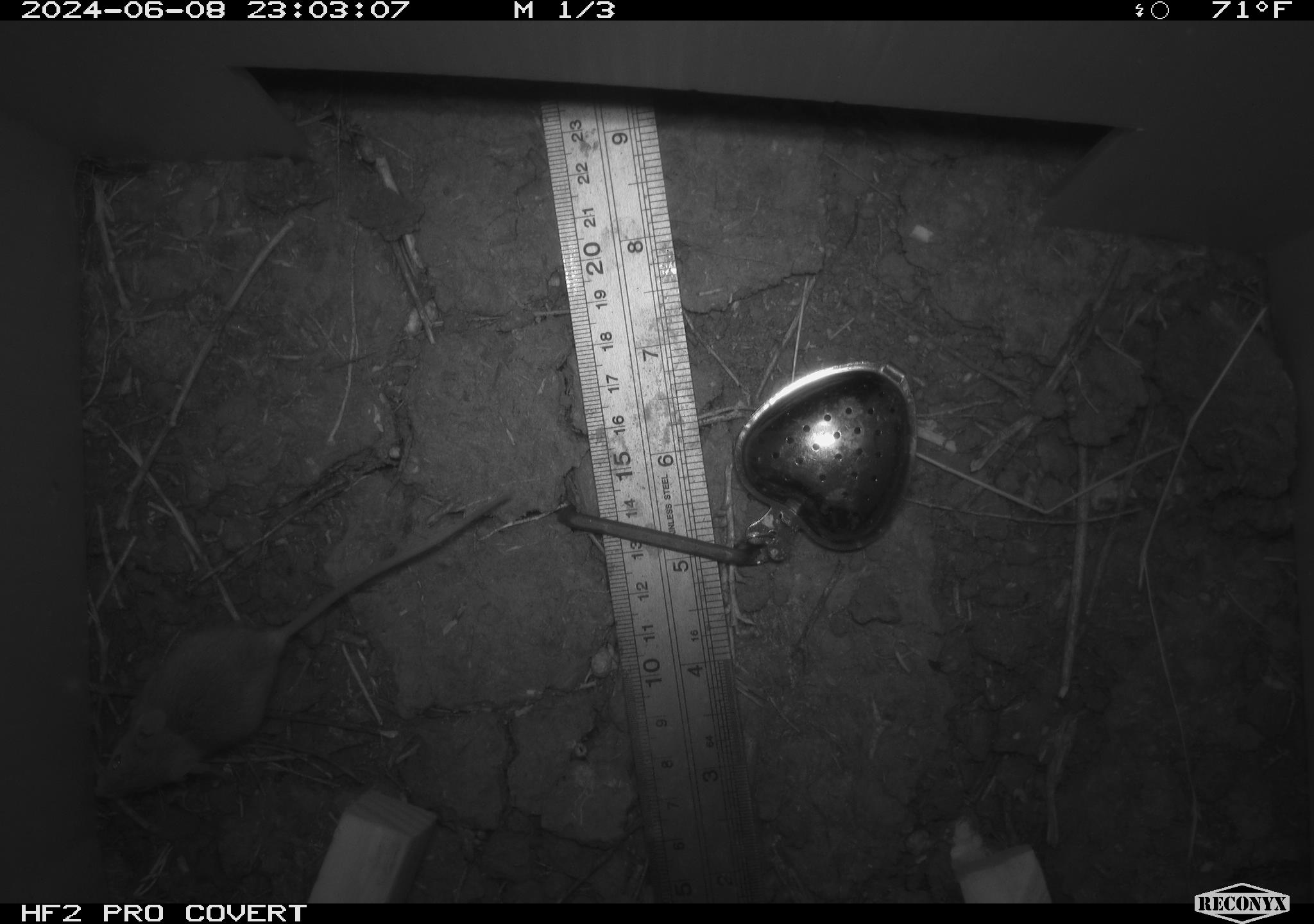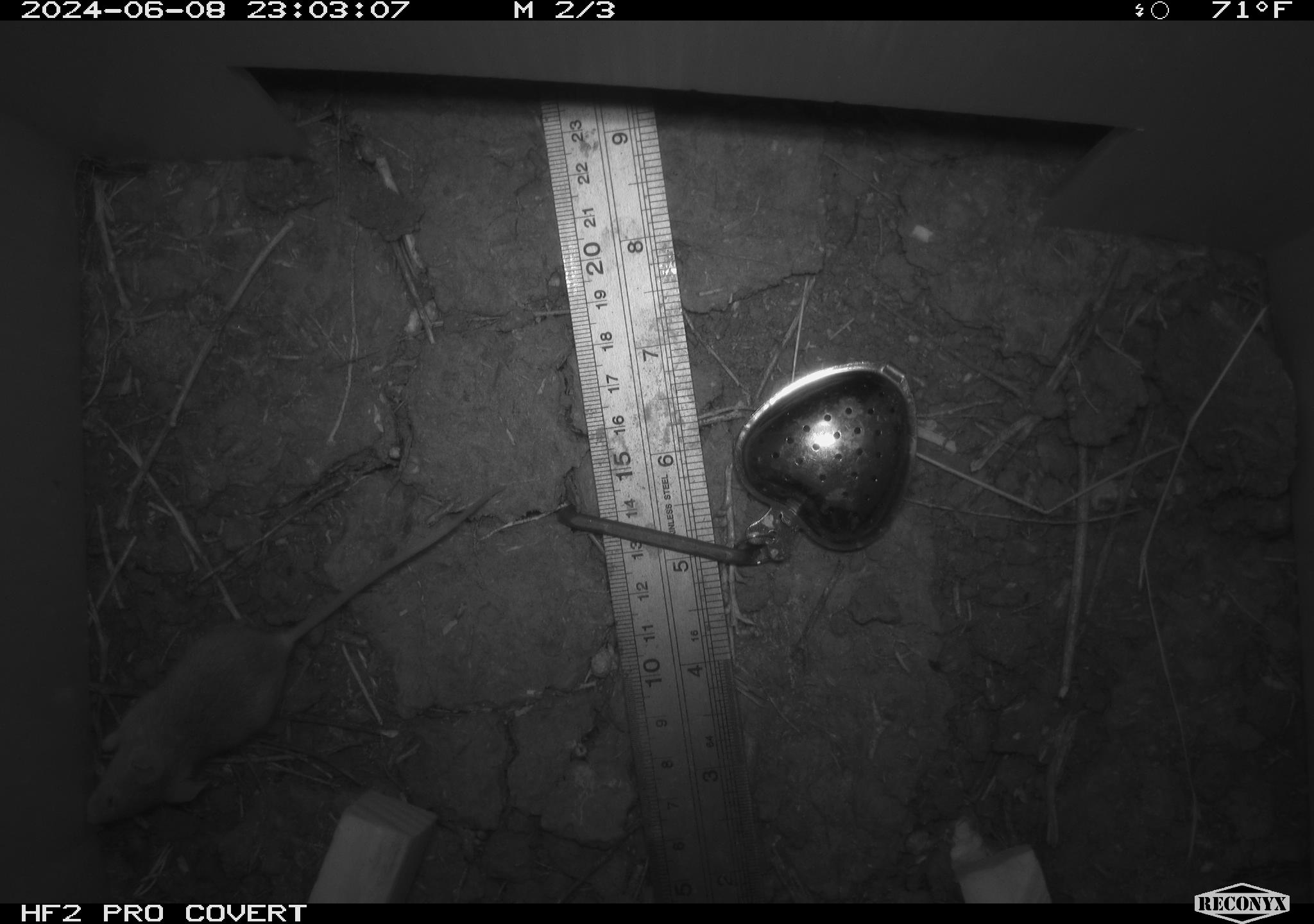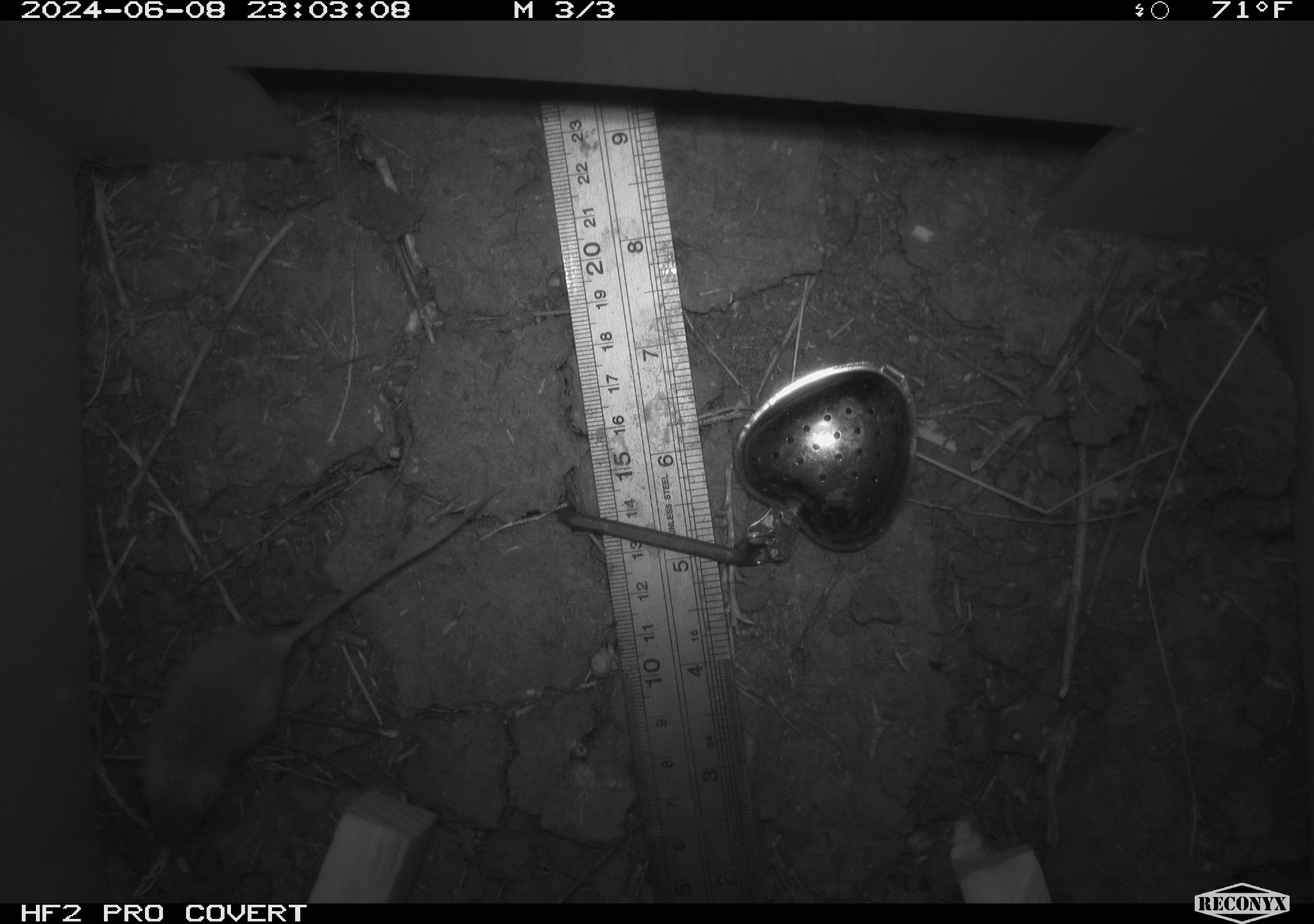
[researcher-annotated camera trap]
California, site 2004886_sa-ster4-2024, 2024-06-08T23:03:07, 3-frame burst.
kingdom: Animalia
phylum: Chordata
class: Mammalia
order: Rodentia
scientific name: Rodentia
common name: mouse species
Mouse species (Rodentia).